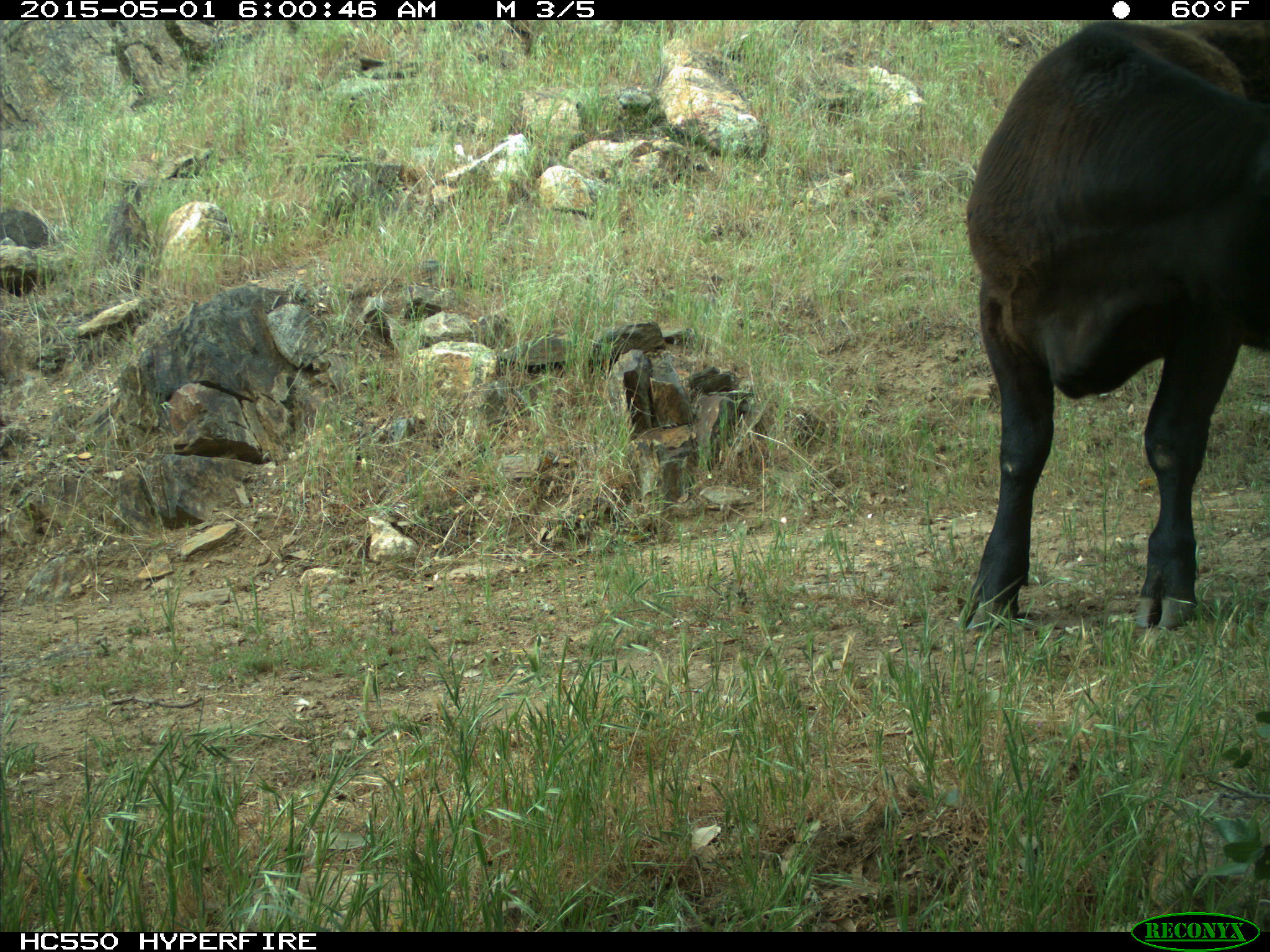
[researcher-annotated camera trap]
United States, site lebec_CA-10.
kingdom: Animalia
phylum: Chordata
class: Mammalia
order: Artiodactyla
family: Bovidae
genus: Bos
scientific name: Bos taurus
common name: domestic cow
Bos taurus (domestic cow).